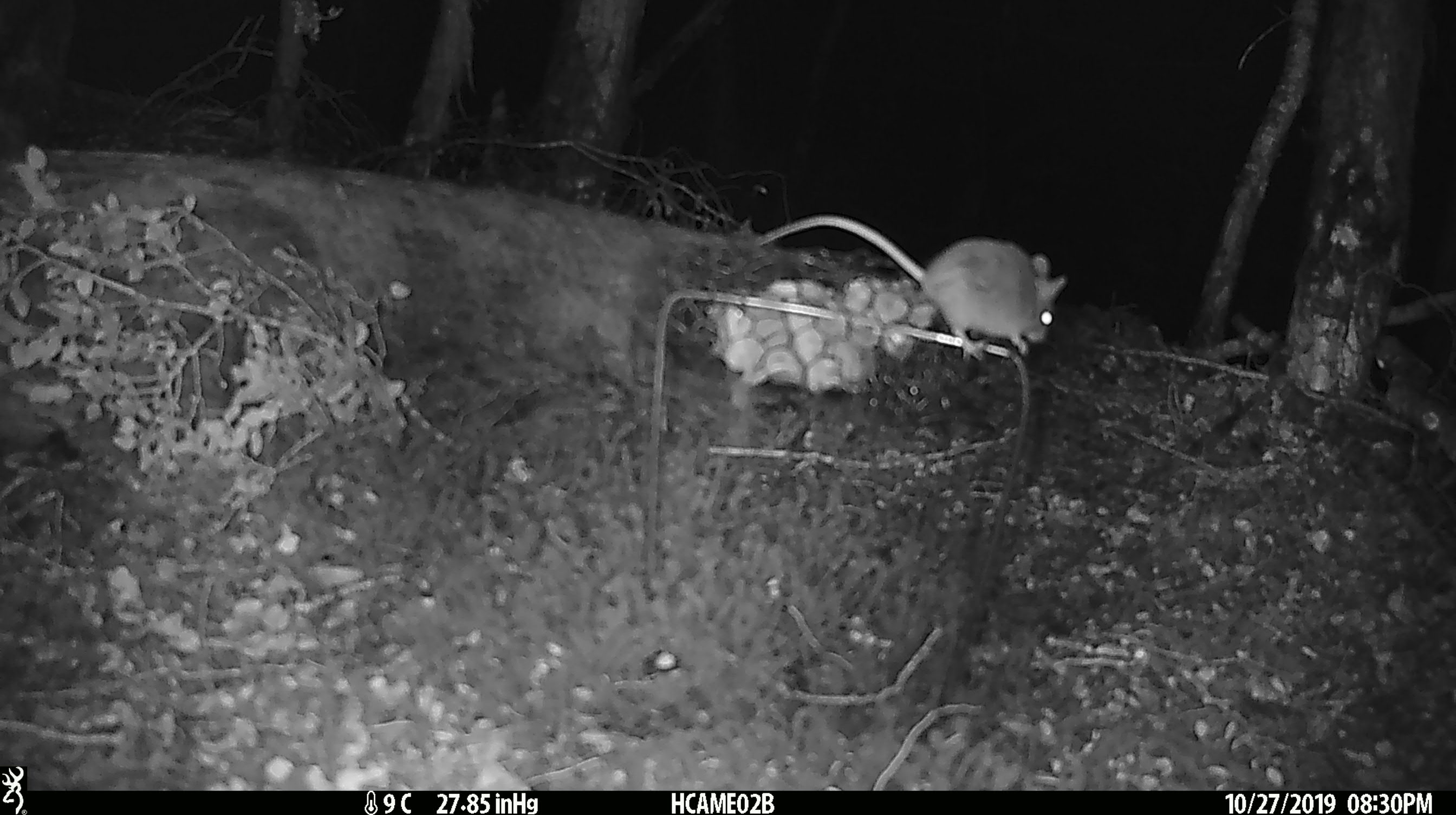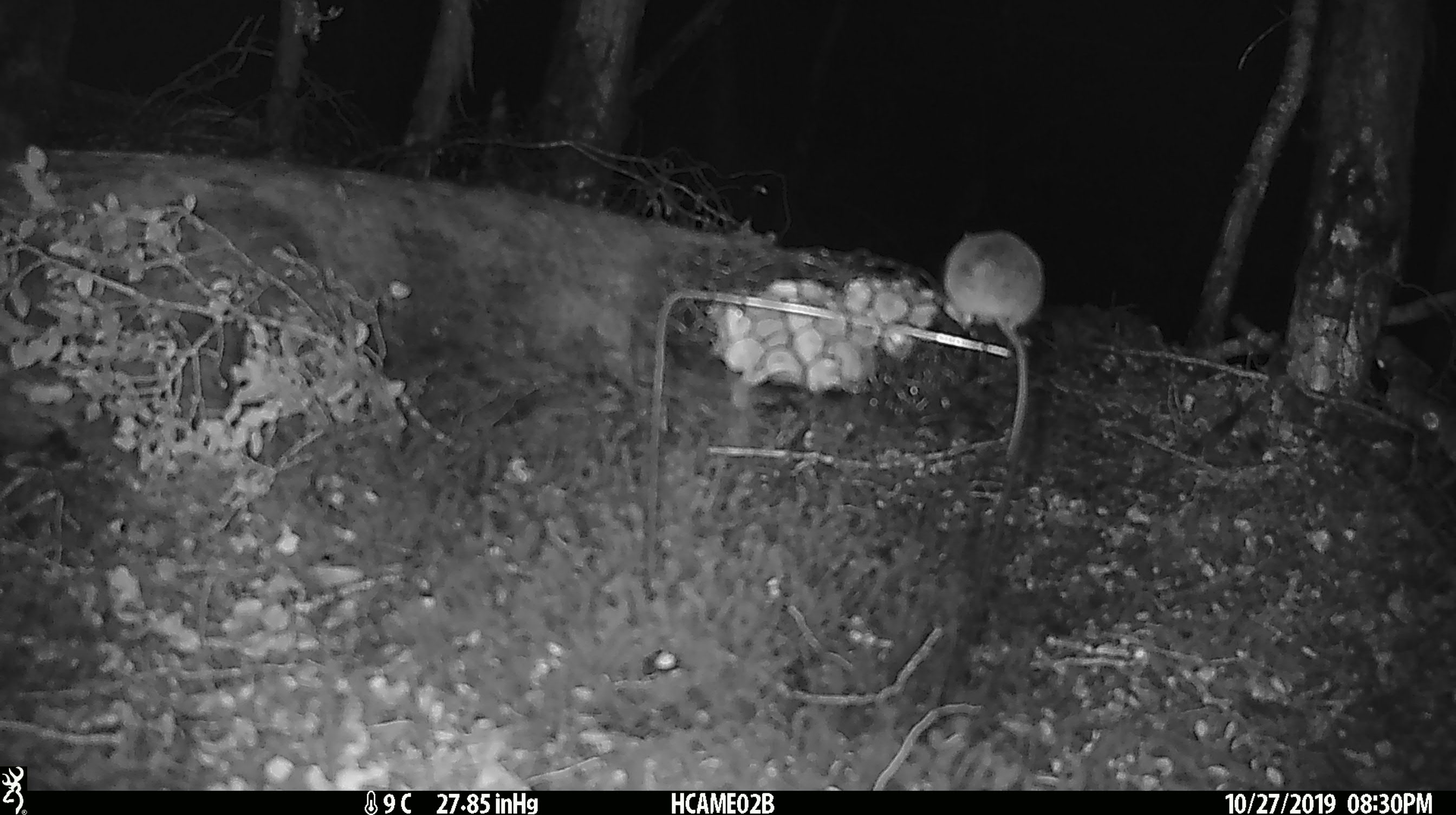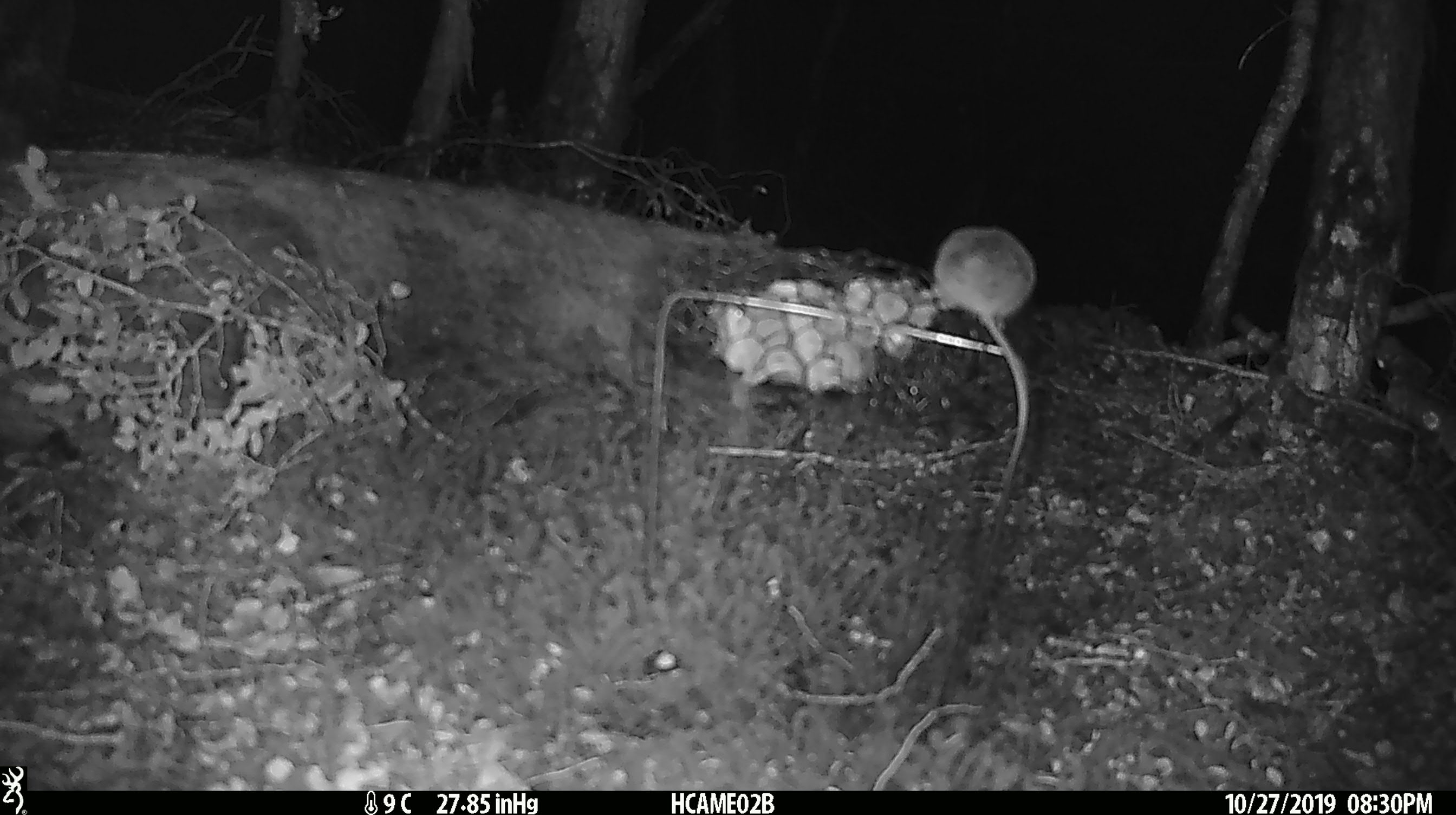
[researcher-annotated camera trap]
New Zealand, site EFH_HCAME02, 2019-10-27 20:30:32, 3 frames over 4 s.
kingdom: Animalia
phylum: Chordata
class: Mammalia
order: Rodentia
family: Muridae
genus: Mus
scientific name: Mus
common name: mouse